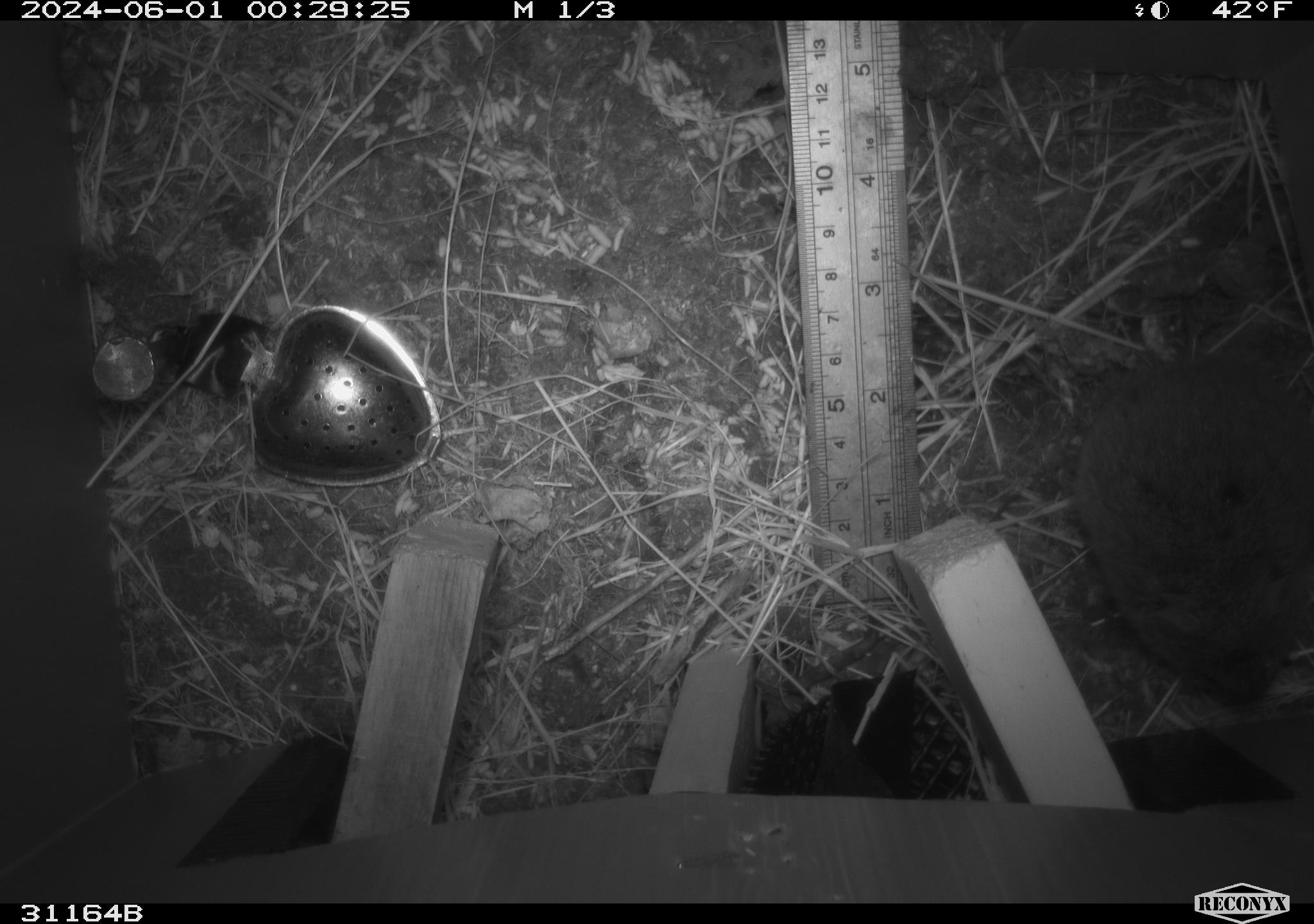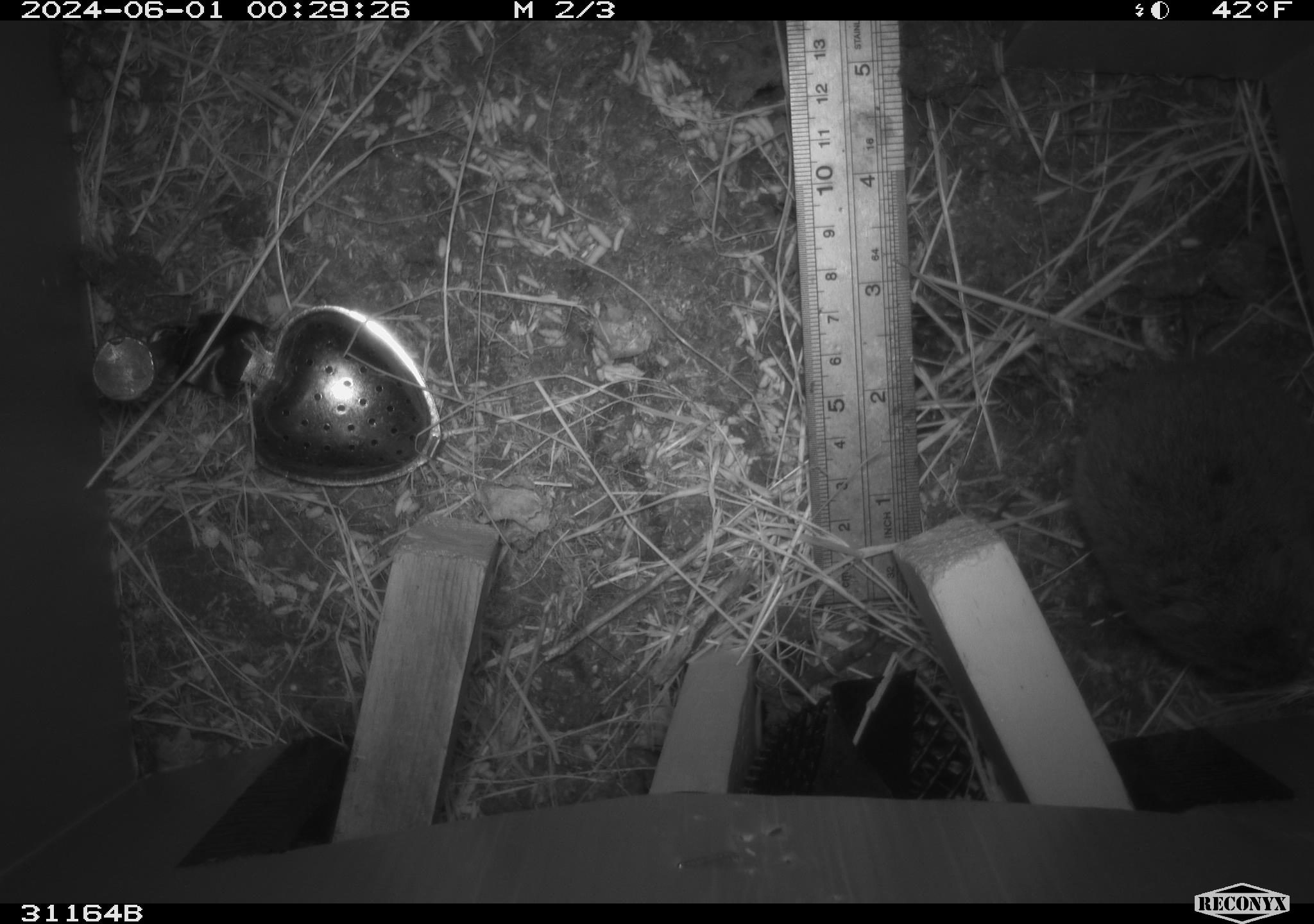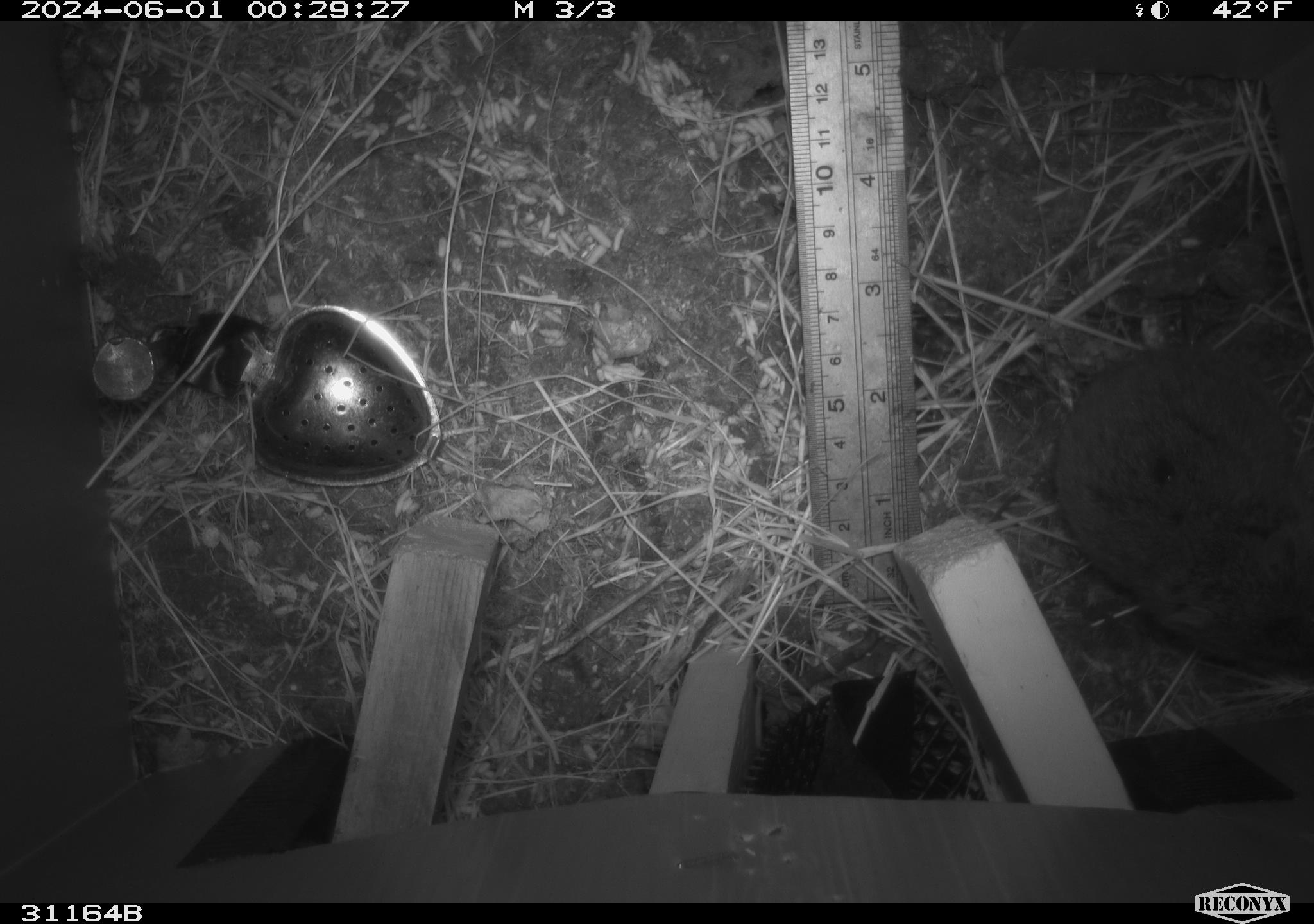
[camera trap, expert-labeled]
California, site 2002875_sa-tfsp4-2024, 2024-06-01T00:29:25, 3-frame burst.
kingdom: Animalia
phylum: Chordata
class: Mammalia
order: Rodentia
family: Cricetidae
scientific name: Arvicolinae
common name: voles, lemmings, and muskrats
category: arvicolinae subfamily